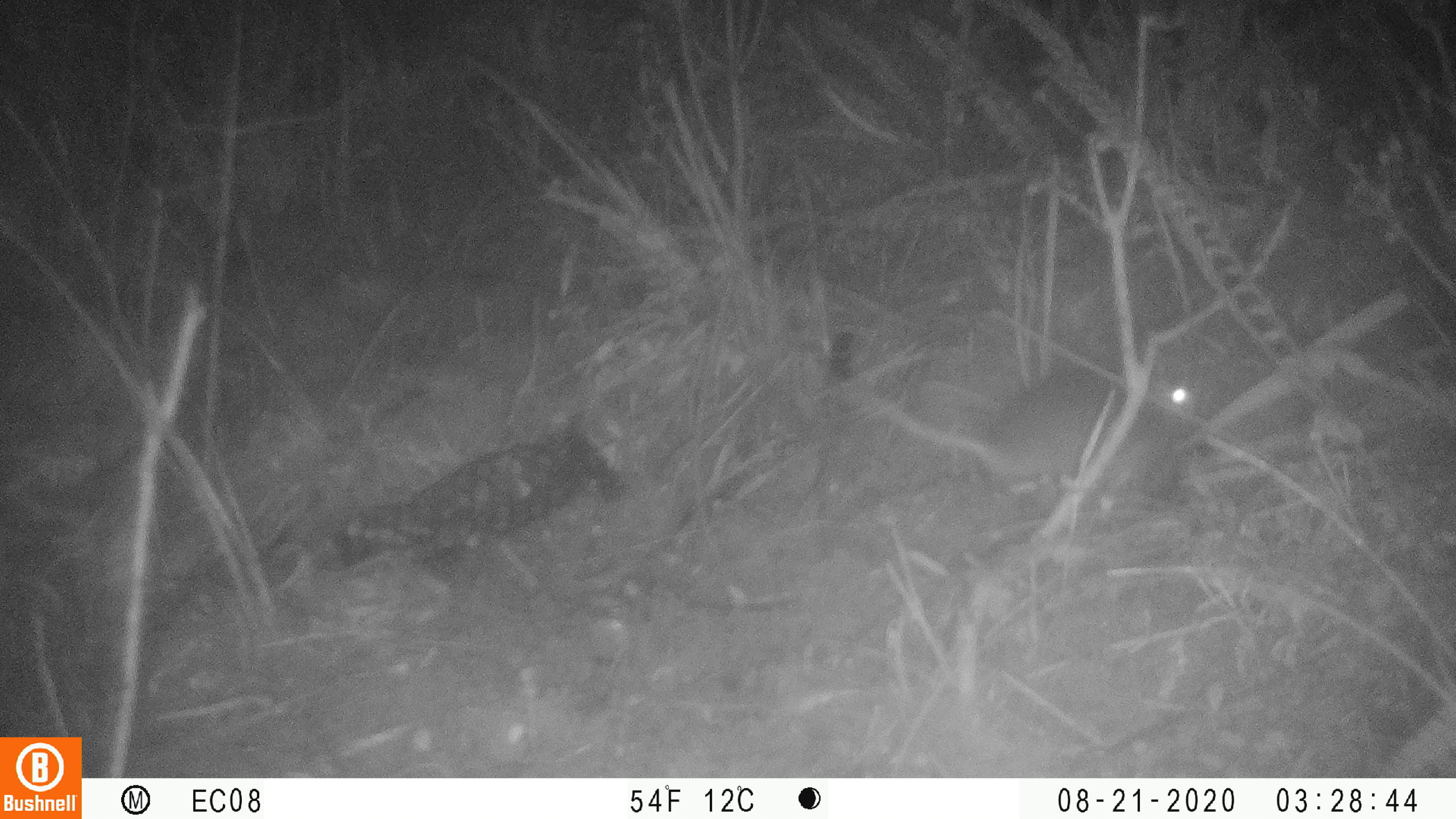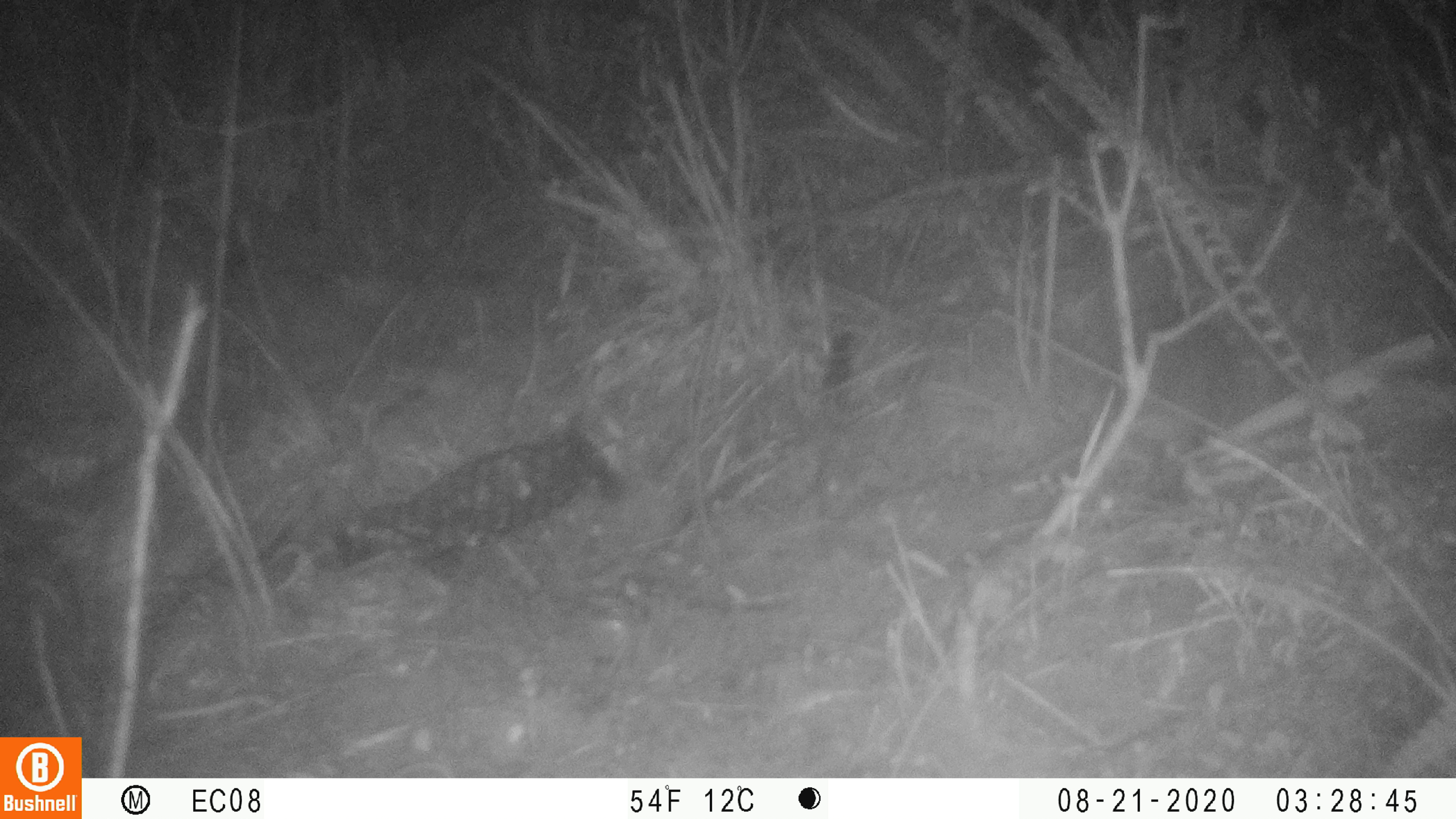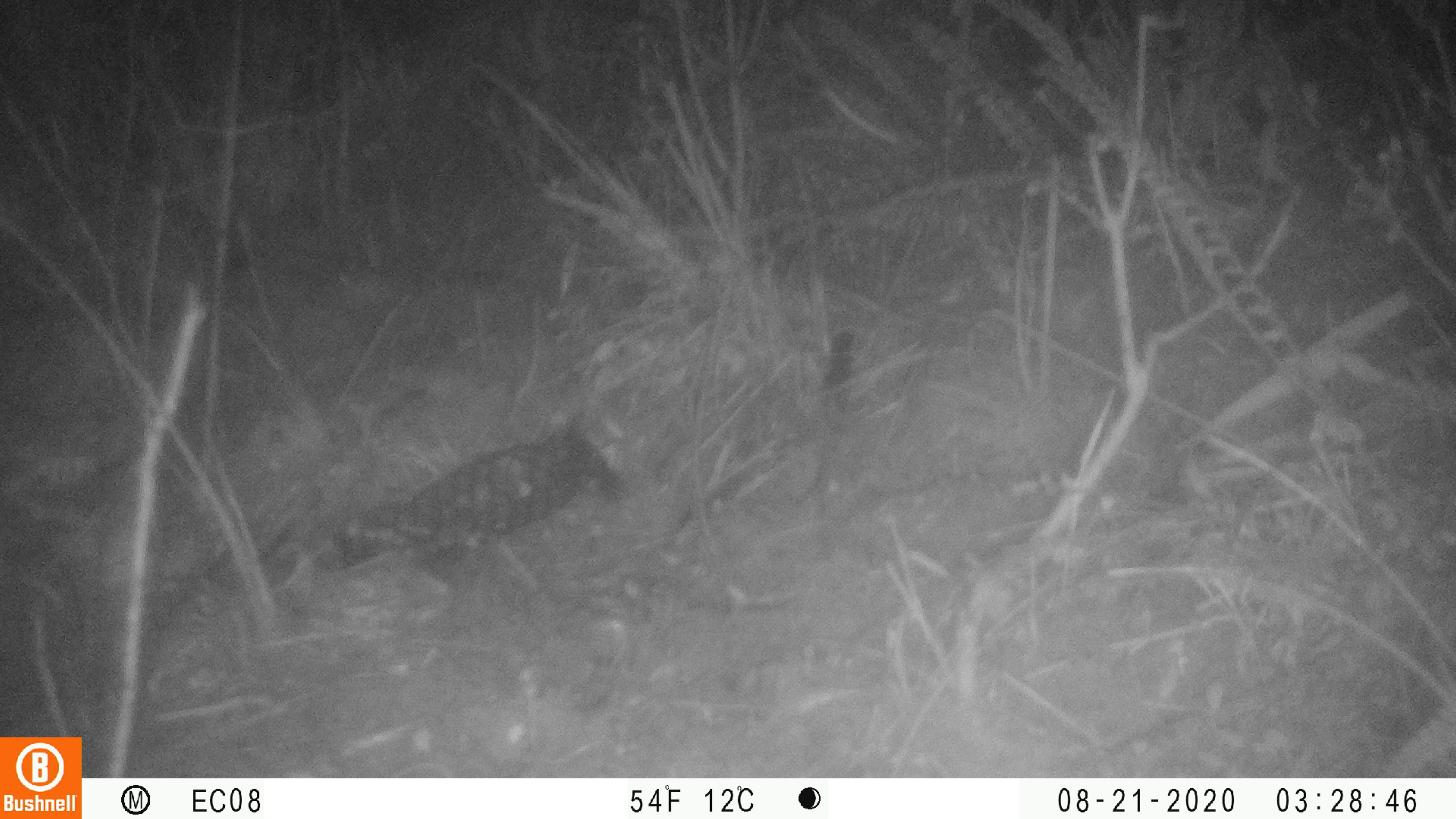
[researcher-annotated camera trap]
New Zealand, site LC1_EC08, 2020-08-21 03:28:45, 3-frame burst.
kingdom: Animalia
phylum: Chordata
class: Mammalia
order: Rodentia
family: Muridae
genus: Rattus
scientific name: Rattus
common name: rat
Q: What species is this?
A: Rat (Rattus).